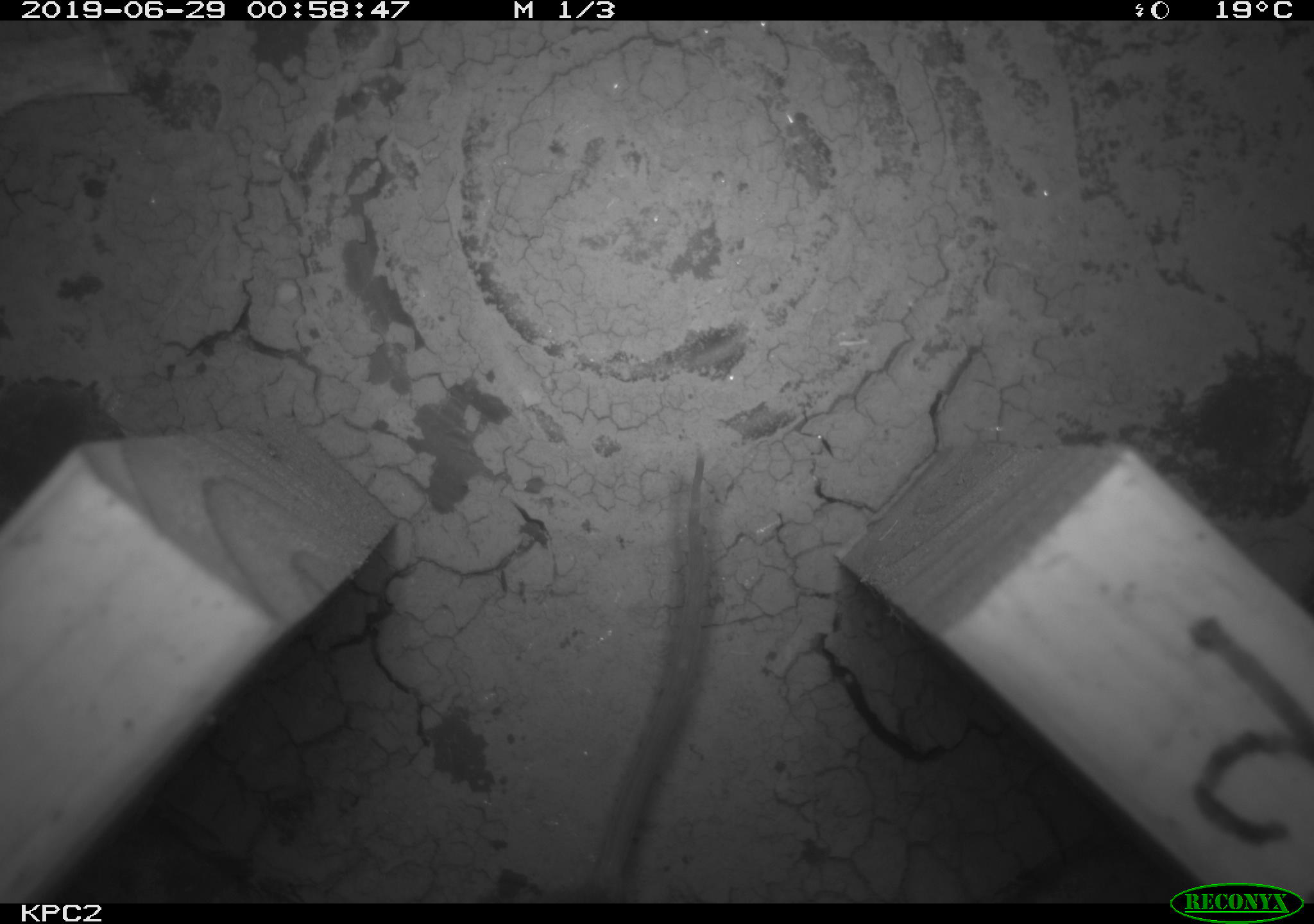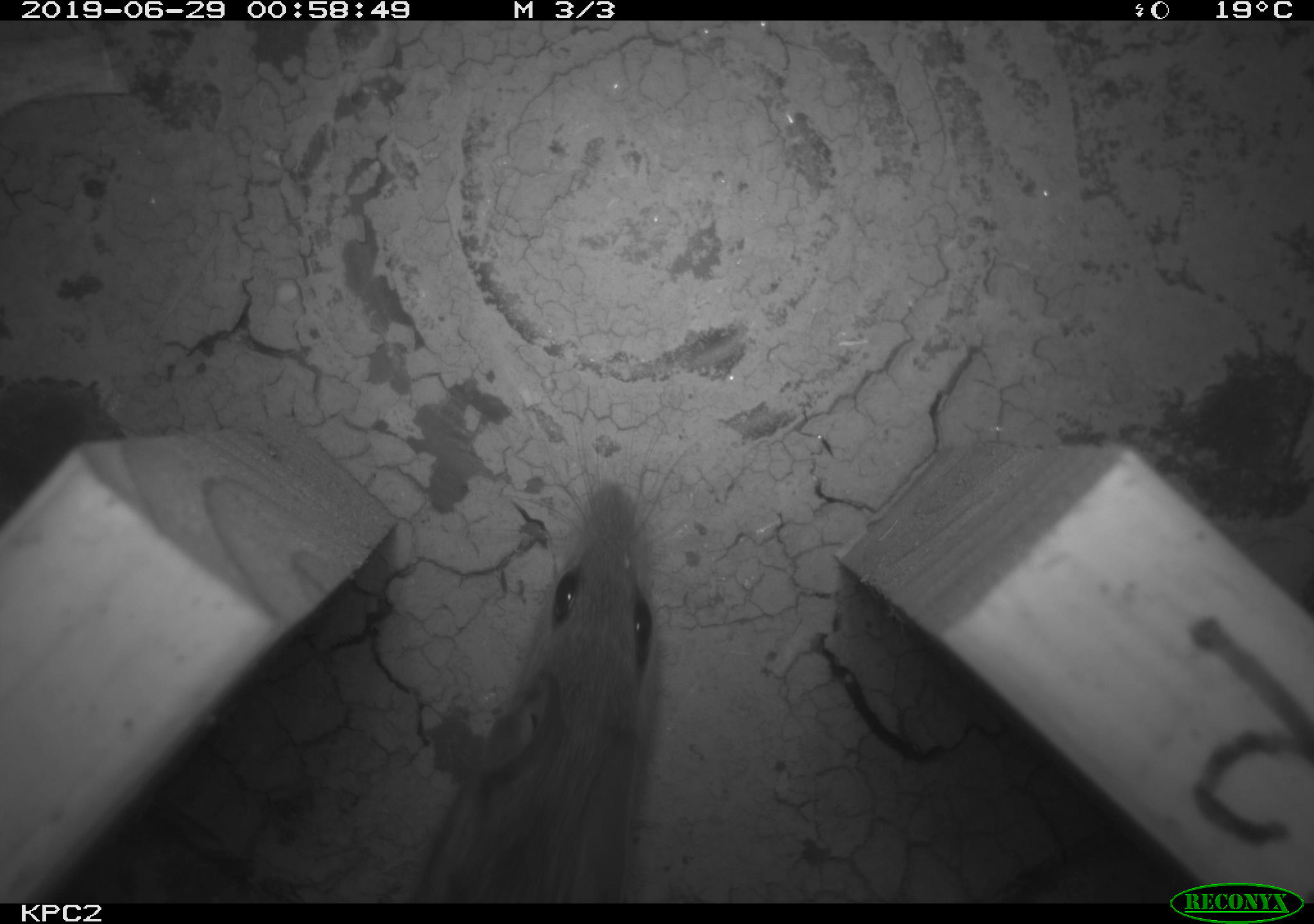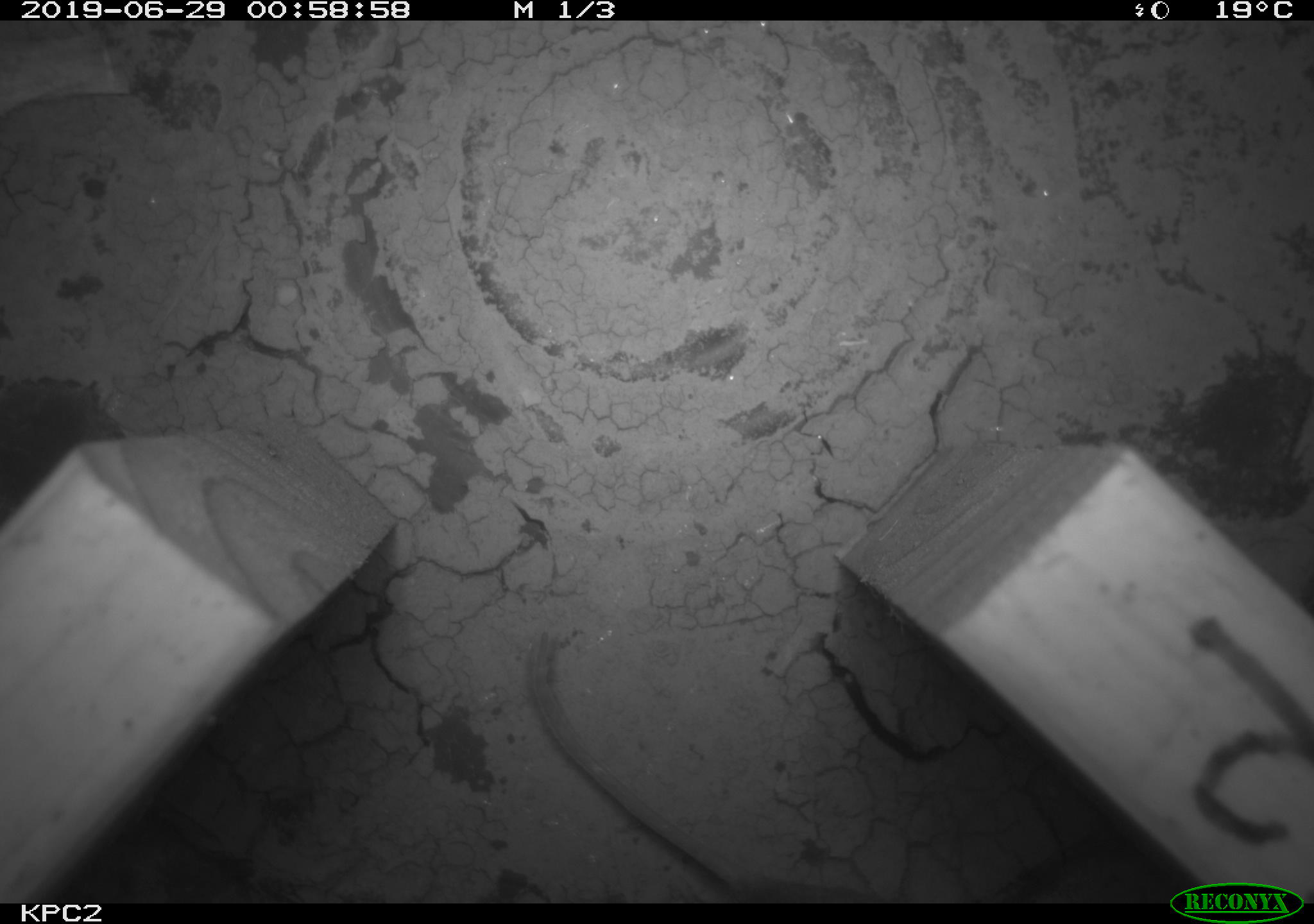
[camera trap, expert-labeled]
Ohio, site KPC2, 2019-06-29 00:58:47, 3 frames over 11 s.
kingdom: Animalia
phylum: Chordata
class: Mammalia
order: Rodentia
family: Cricetidae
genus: Peromyscus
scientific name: Peromyscus leucopus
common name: white-footed mouse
White-footed mouse (Peromyscus leucopus).